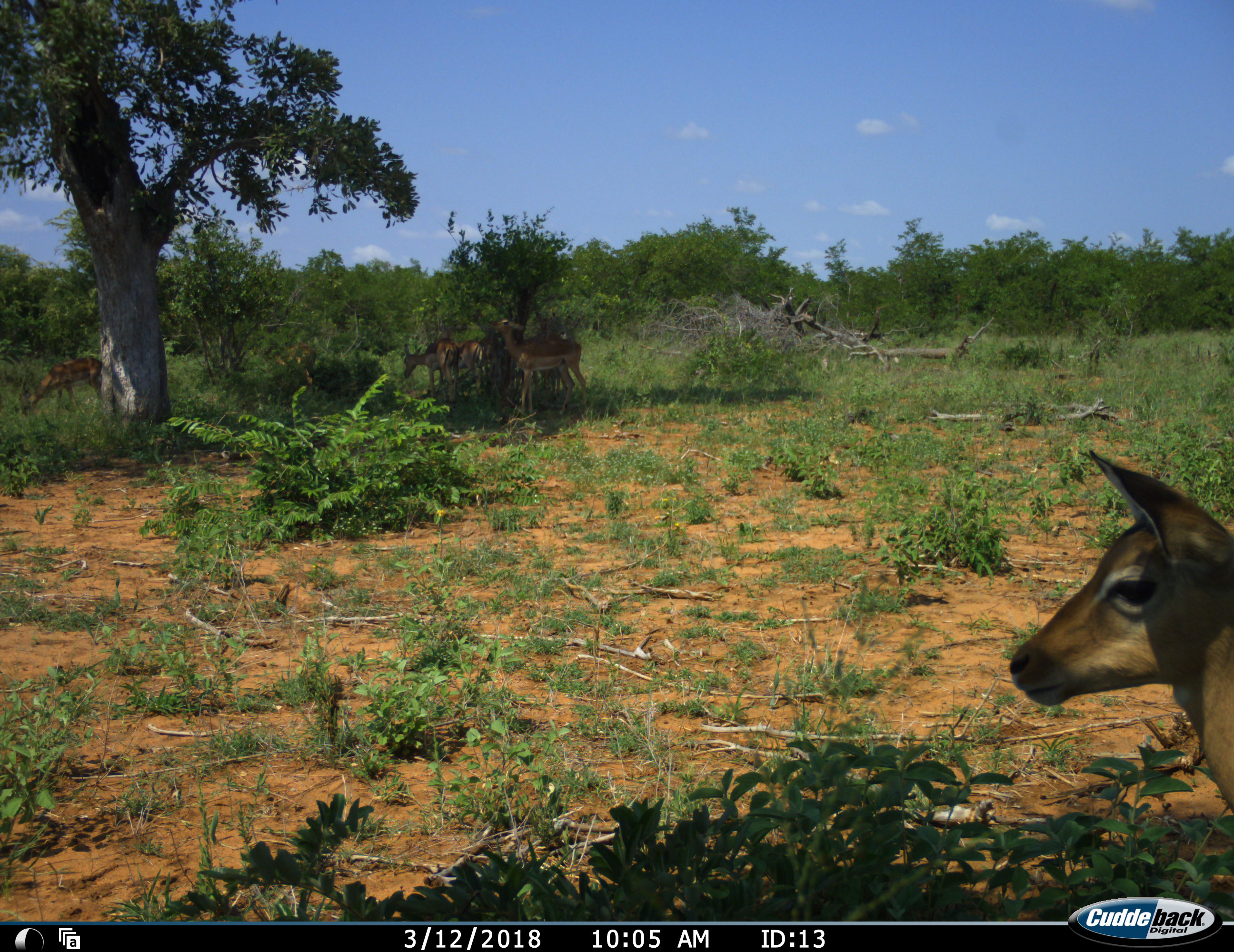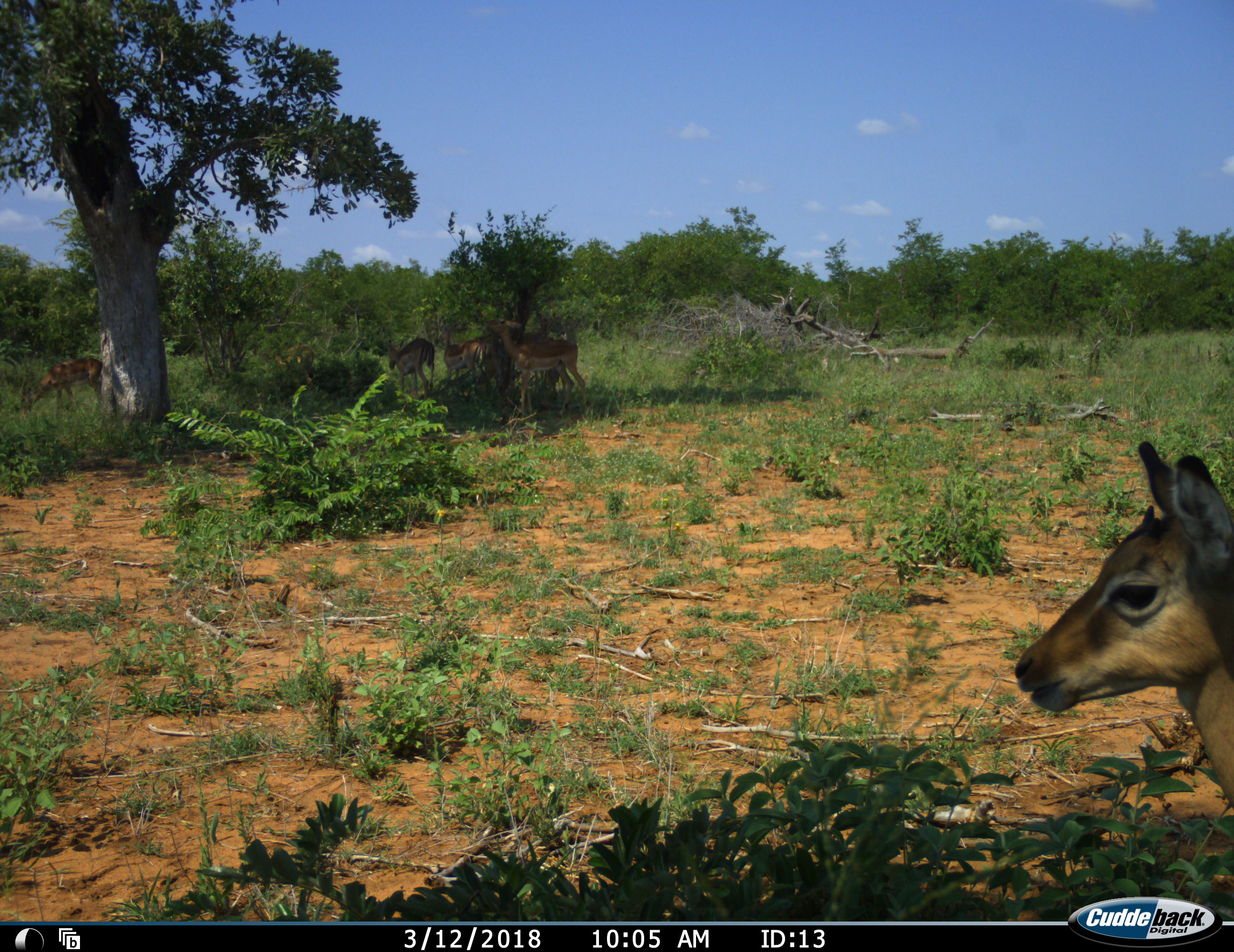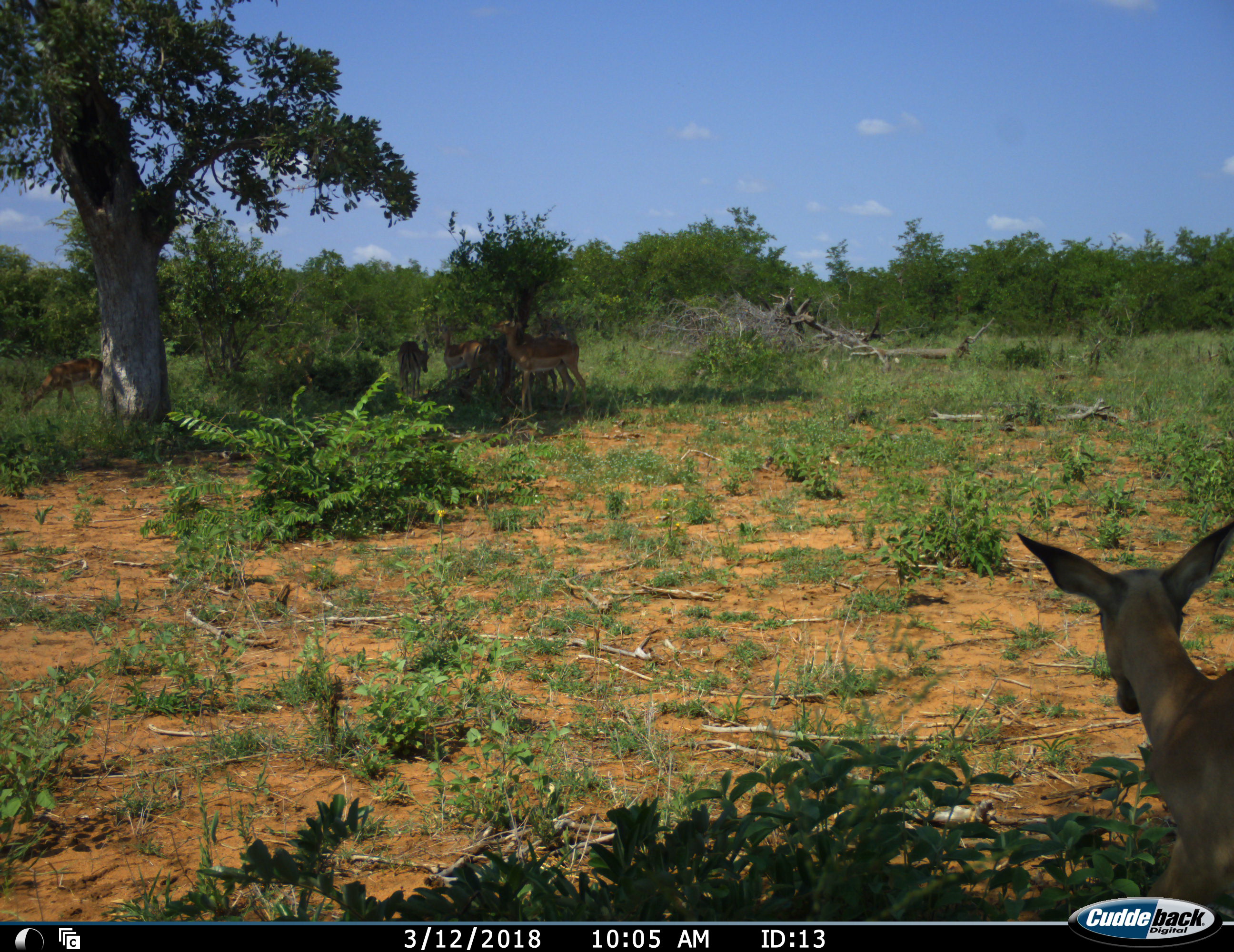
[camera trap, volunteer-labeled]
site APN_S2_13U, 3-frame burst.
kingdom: Animalia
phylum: Chordata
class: Mammalia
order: Artiodactyla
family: Bovidae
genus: Aepyceros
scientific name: Aepyceros melampus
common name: impala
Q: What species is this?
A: Impala (Aepyceros melampus).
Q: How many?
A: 8.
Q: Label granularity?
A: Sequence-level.